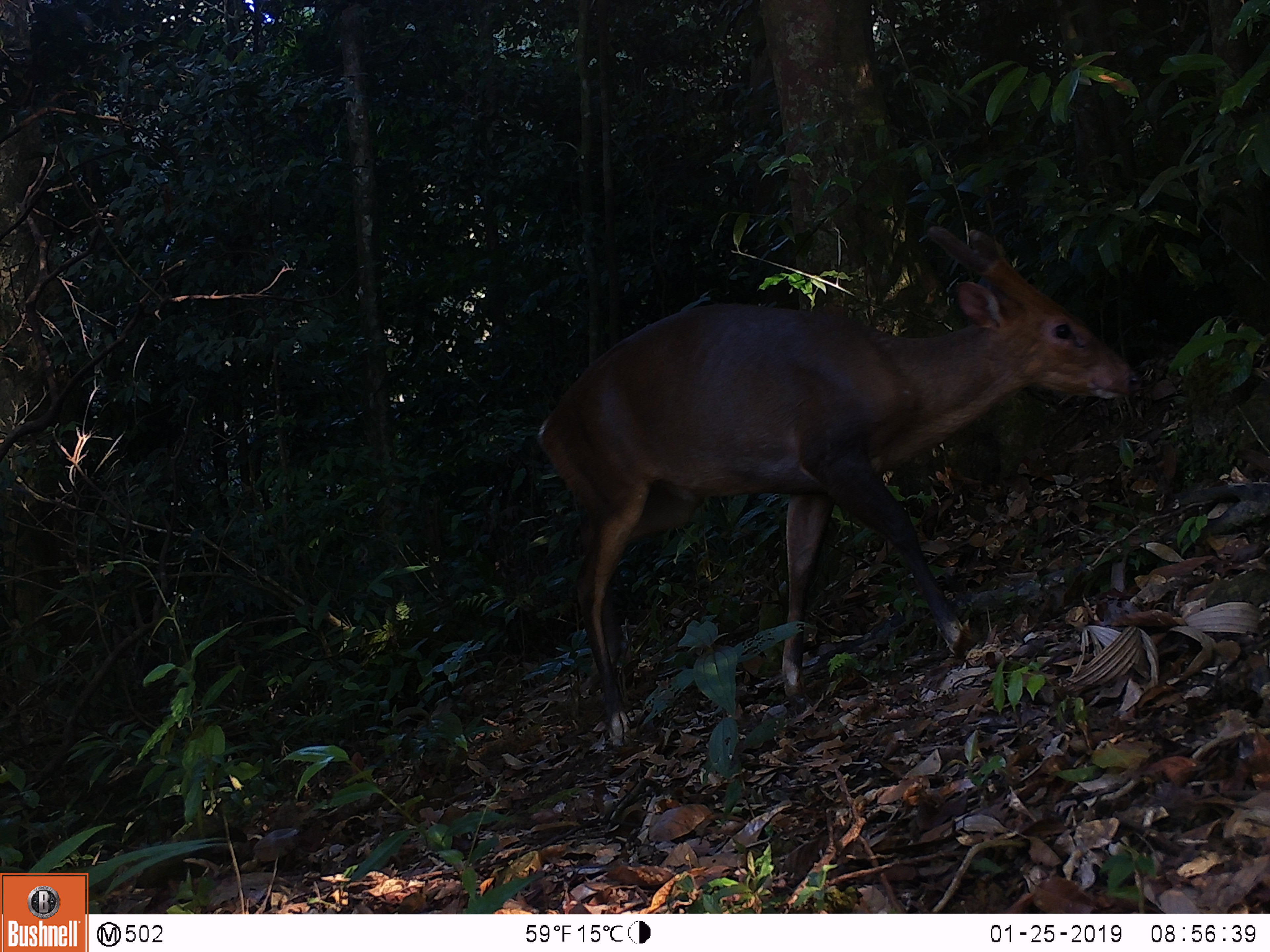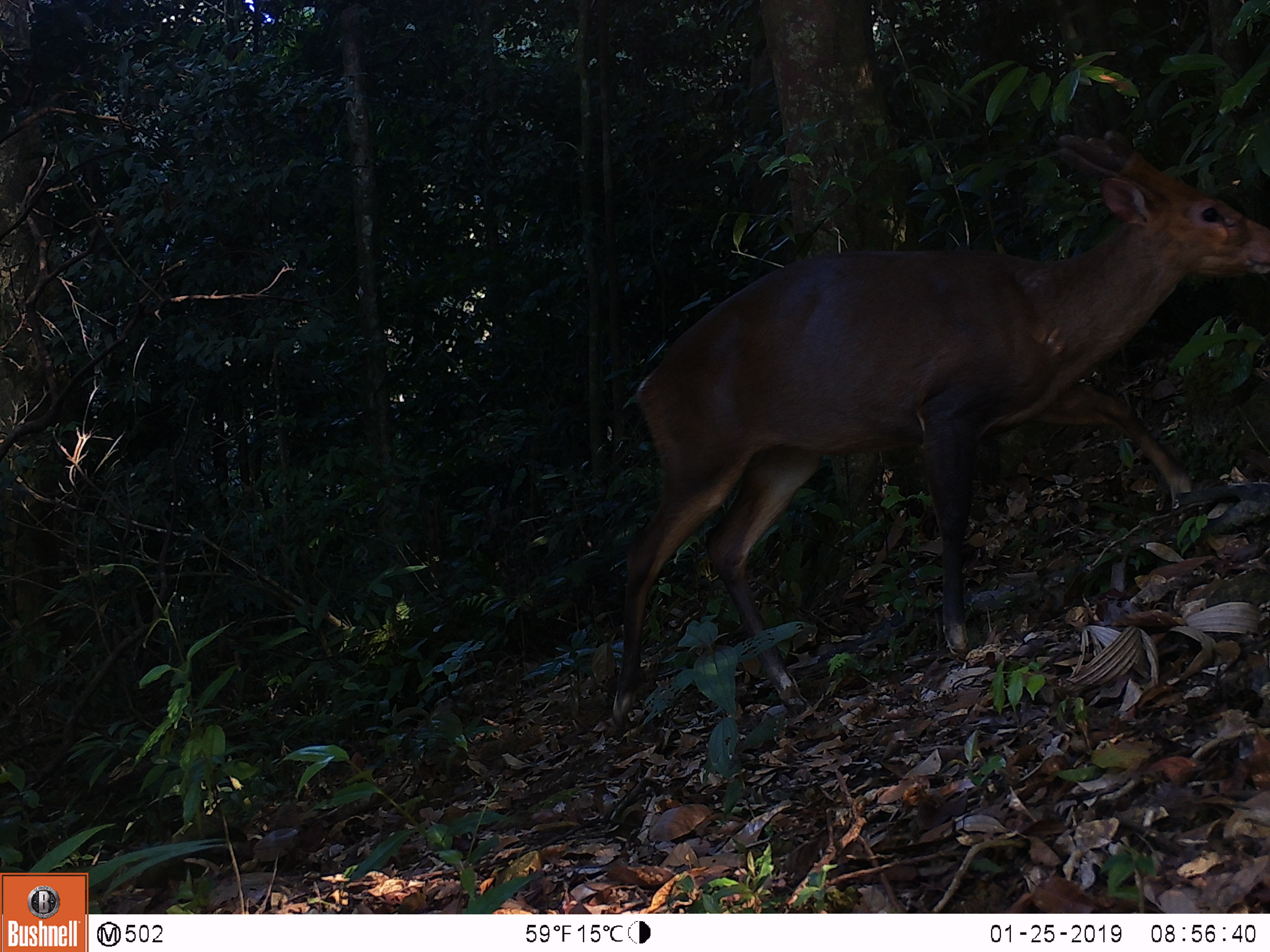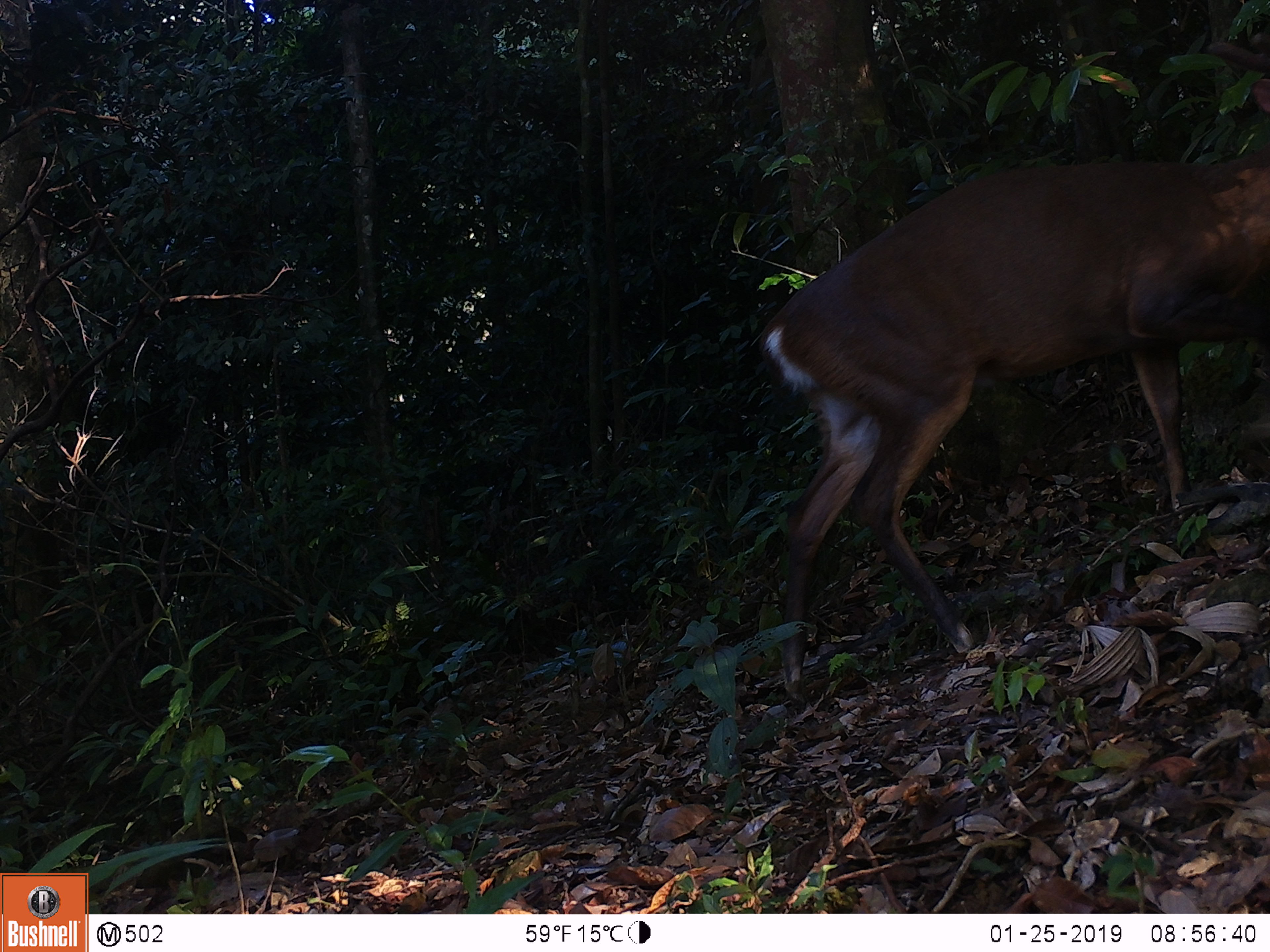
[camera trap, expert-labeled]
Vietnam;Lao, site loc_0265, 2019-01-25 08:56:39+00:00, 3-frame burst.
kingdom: Animalia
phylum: Chordata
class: Mammalia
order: Artiodactyla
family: Cervidae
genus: Muntiacus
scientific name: Muntiacus vuquangensis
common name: large-antlered muntjac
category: large antlered muntjac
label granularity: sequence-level